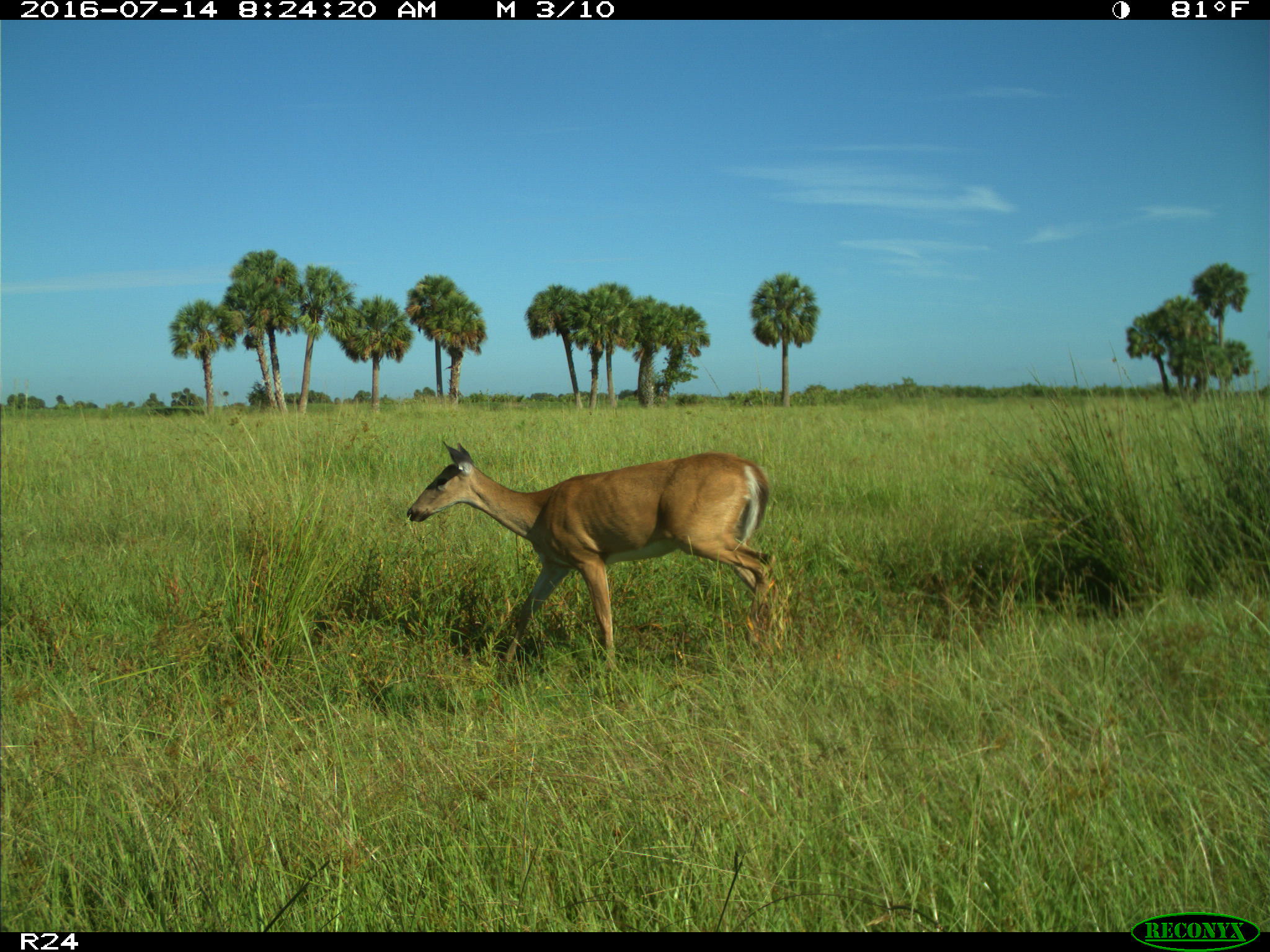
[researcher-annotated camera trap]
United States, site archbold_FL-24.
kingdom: Animalia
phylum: Chordata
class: Mammalia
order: Artiodactyla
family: Cervidae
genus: Odocoileus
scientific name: Odocoileus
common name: deer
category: unidentified deer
Unidentified deer (deer) (Odocoileus).